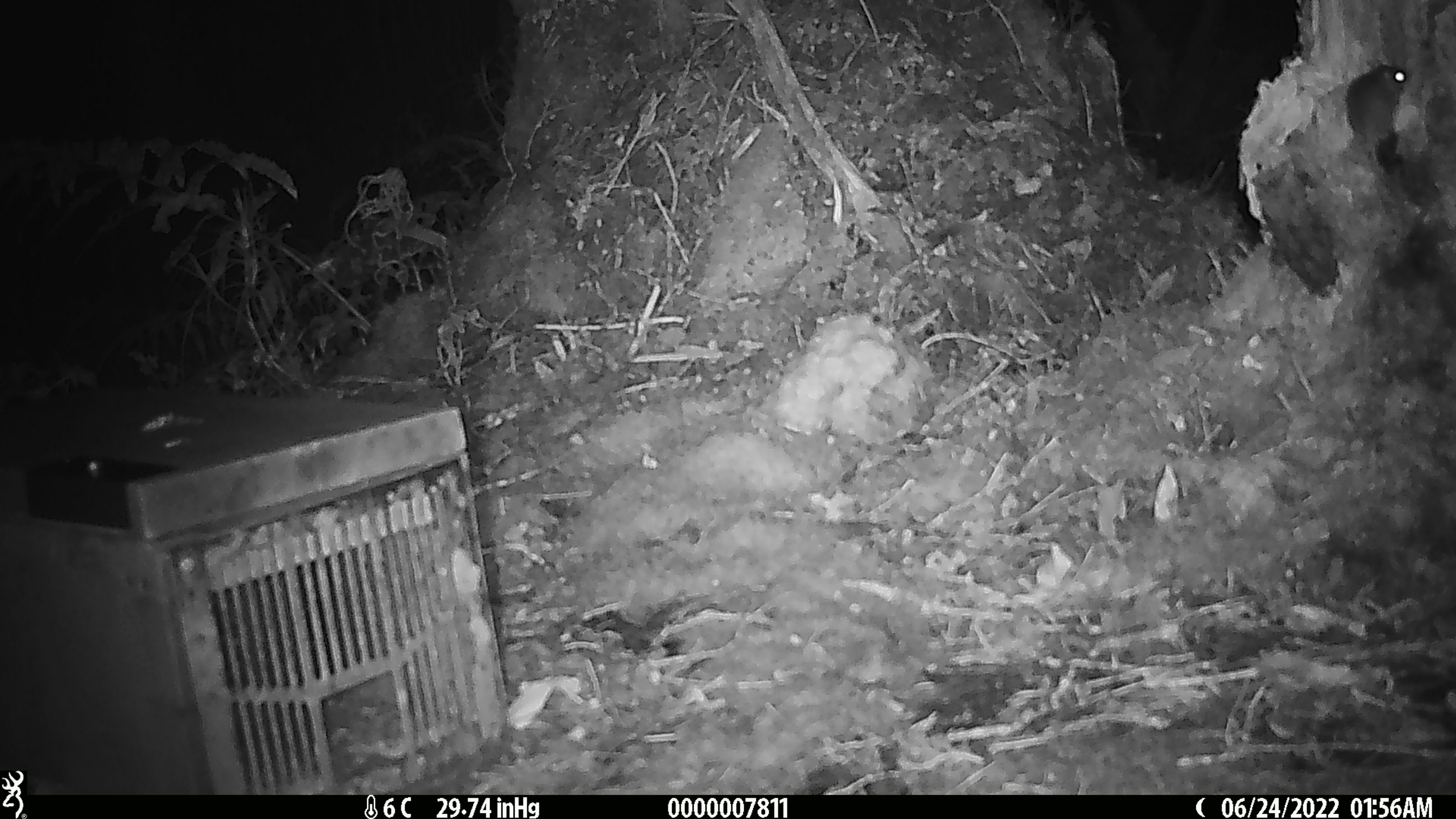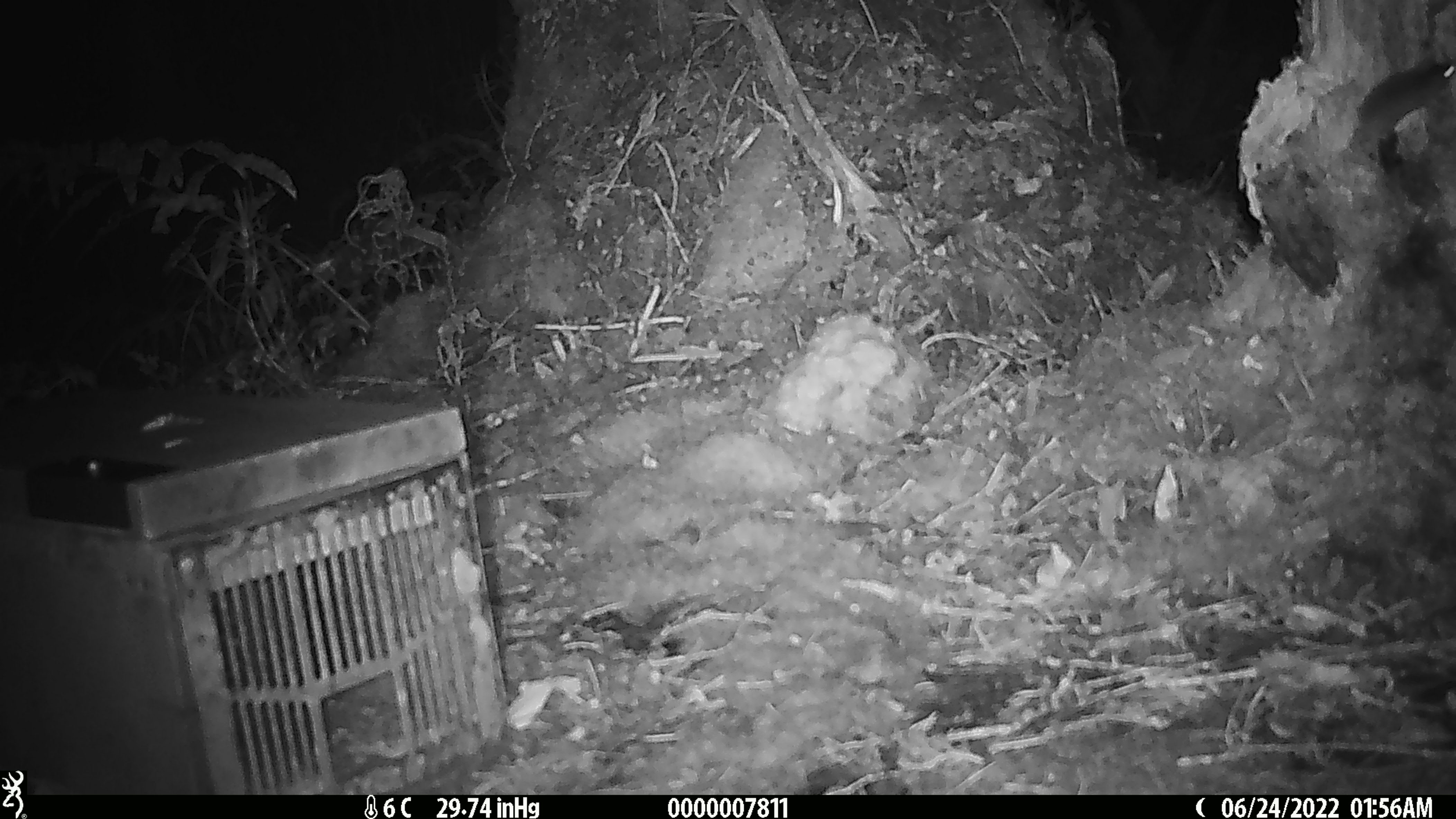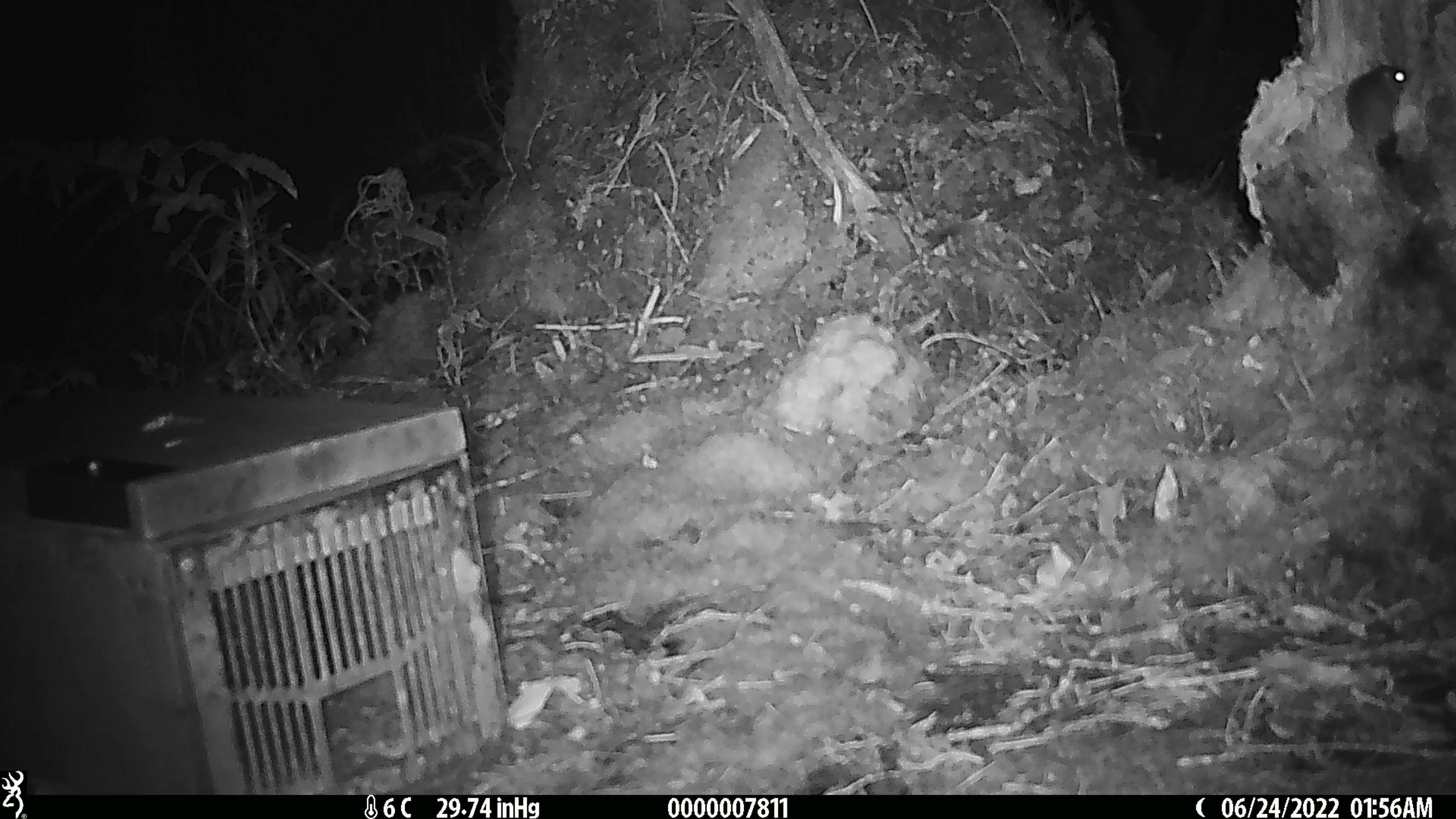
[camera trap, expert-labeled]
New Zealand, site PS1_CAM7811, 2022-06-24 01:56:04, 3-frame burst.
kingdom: Animalia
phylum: Chordata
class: Mammalia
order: Rodentia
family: Muridae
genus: Mus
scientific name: Mus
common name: mouse